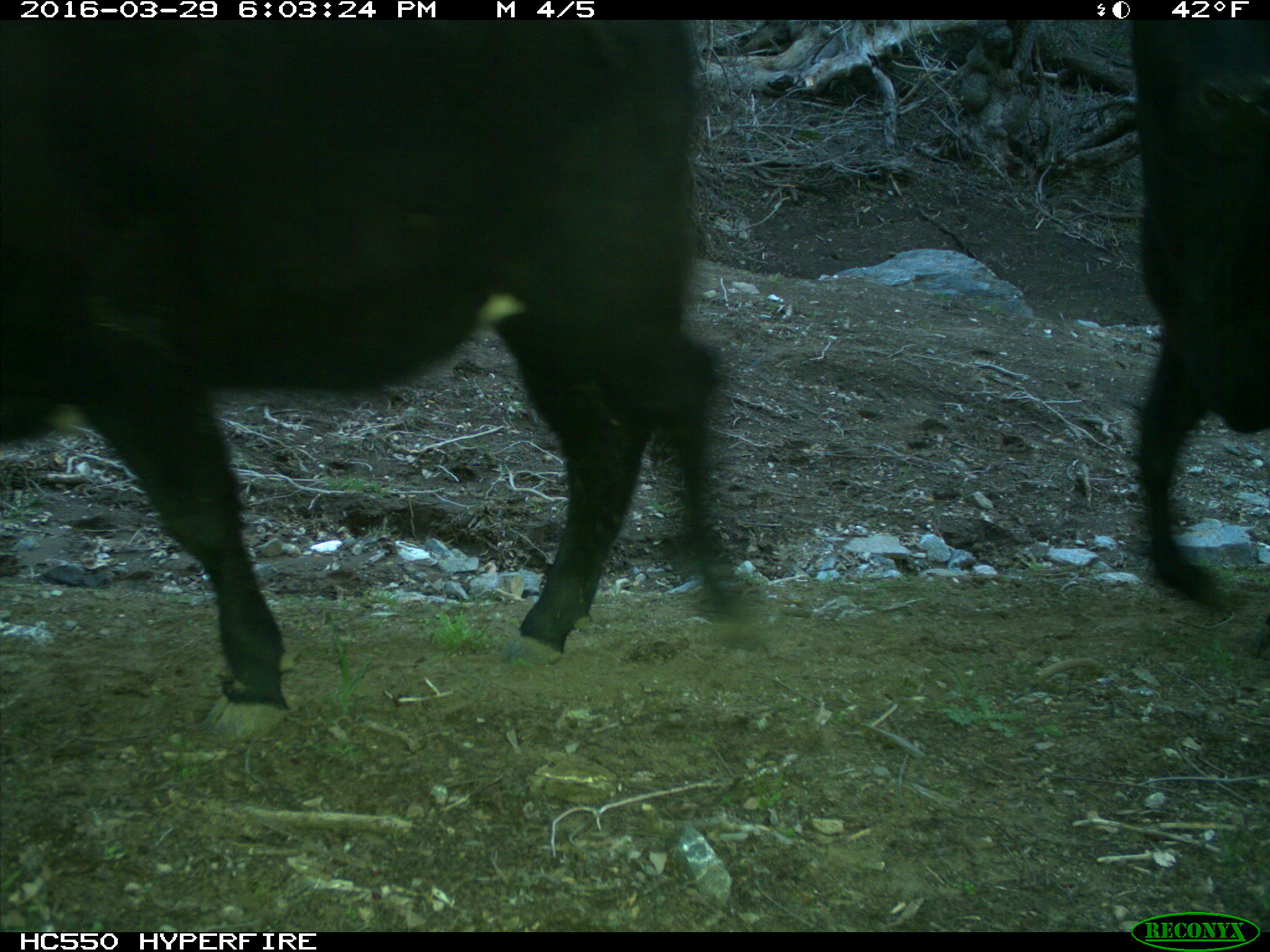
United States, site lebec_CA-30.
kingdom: Animalia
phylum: Chordata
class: Mammalia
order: Artiodactyla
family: Bovidae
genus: Bos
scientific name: Bos taurus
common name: domestic cow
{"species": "Bos taurus (domestic cow)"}